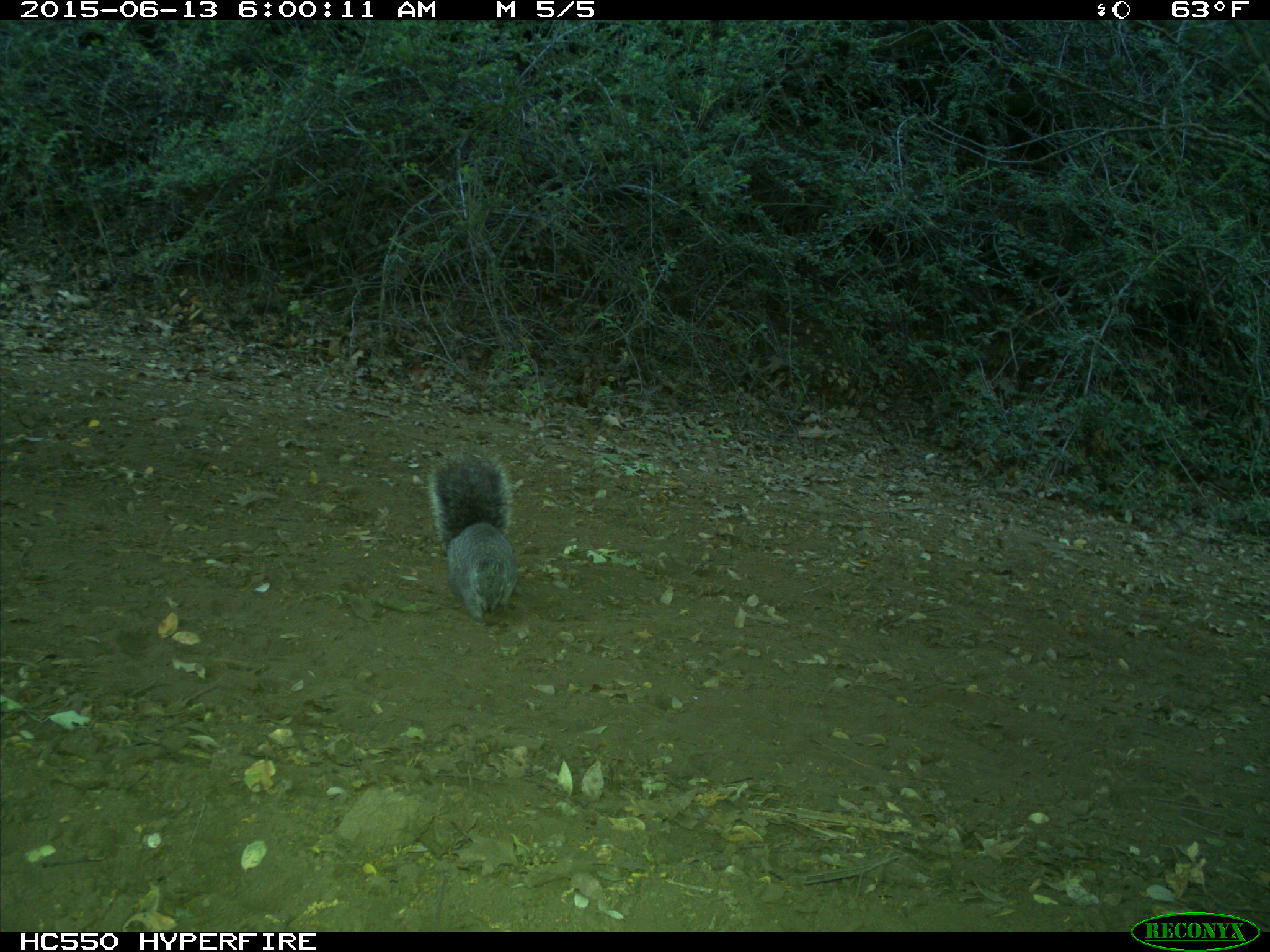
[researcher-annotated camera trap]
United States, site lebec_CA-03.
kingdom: Animalia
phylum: Chordata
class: Mammalia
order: Rodentia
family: Sciuridae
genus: Sciurus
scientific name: Sciurus carolinensis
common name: eastern gray squirrel